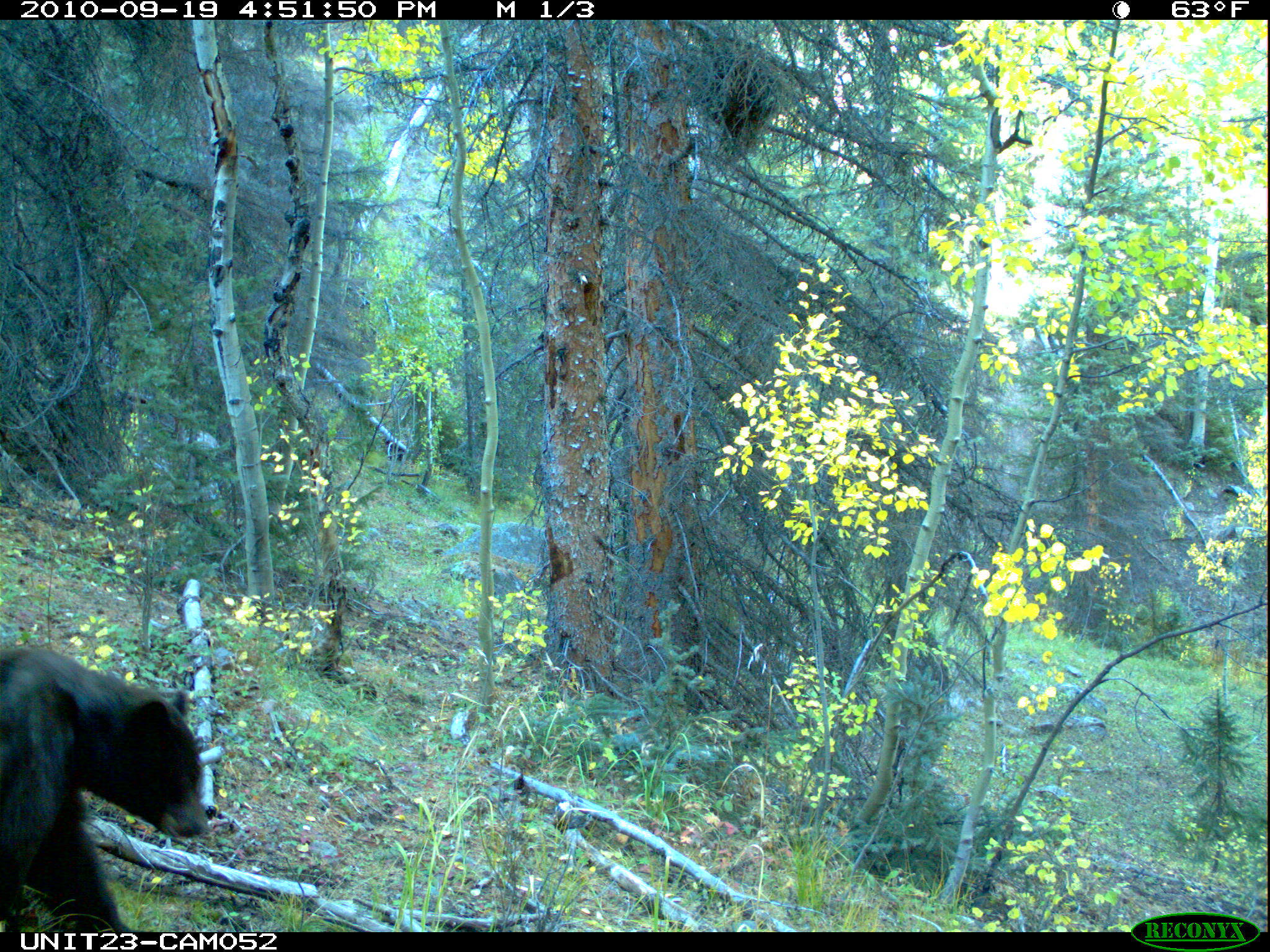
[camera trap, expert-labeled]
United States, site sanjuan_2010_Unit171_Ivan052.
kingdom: Animalia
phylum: Chordata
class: Mammalia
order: Carnivora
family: Ursidae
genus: Ursus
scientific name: Ursus americanus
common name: american black bear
Ursus americanus (american black bear).